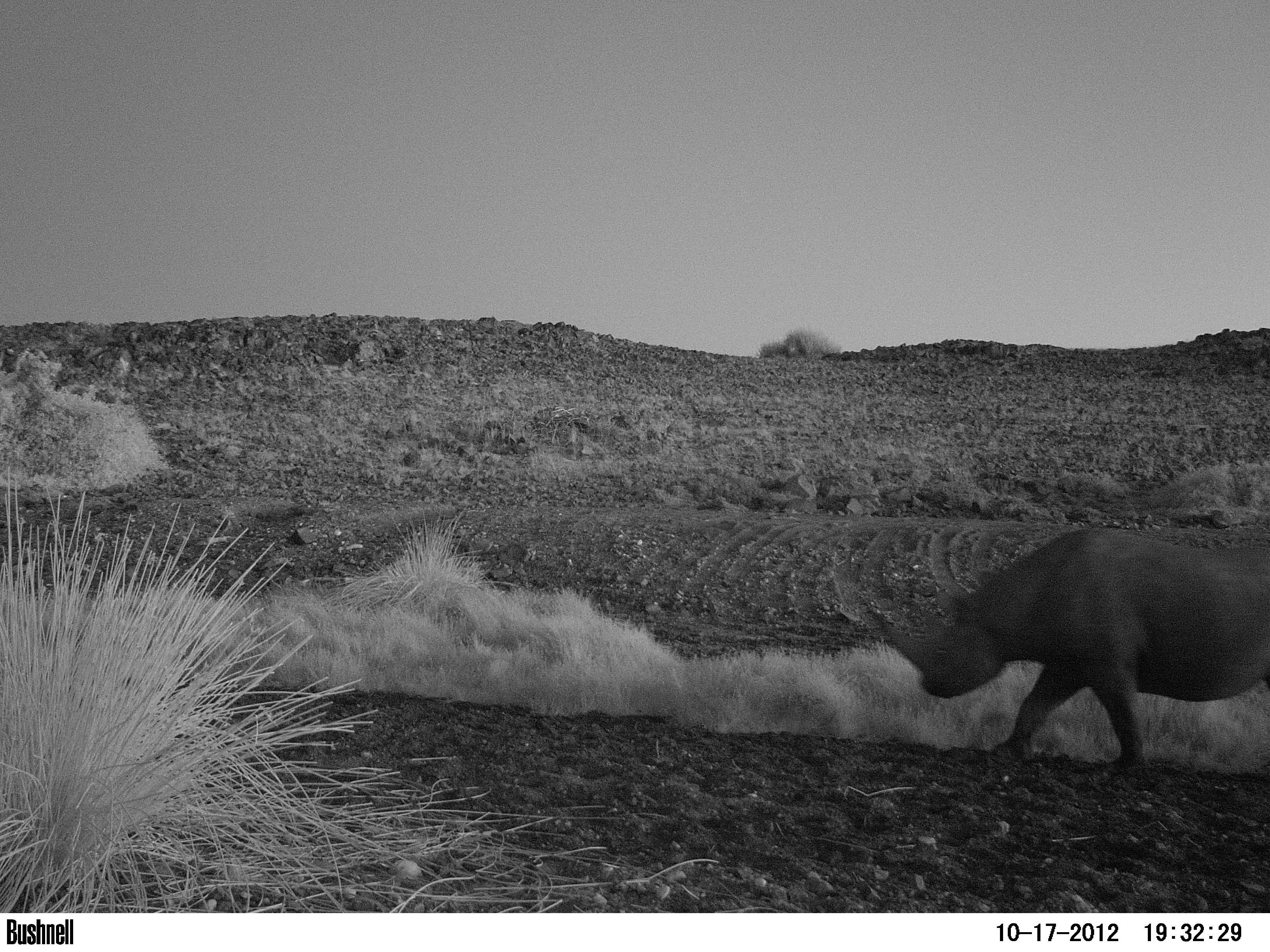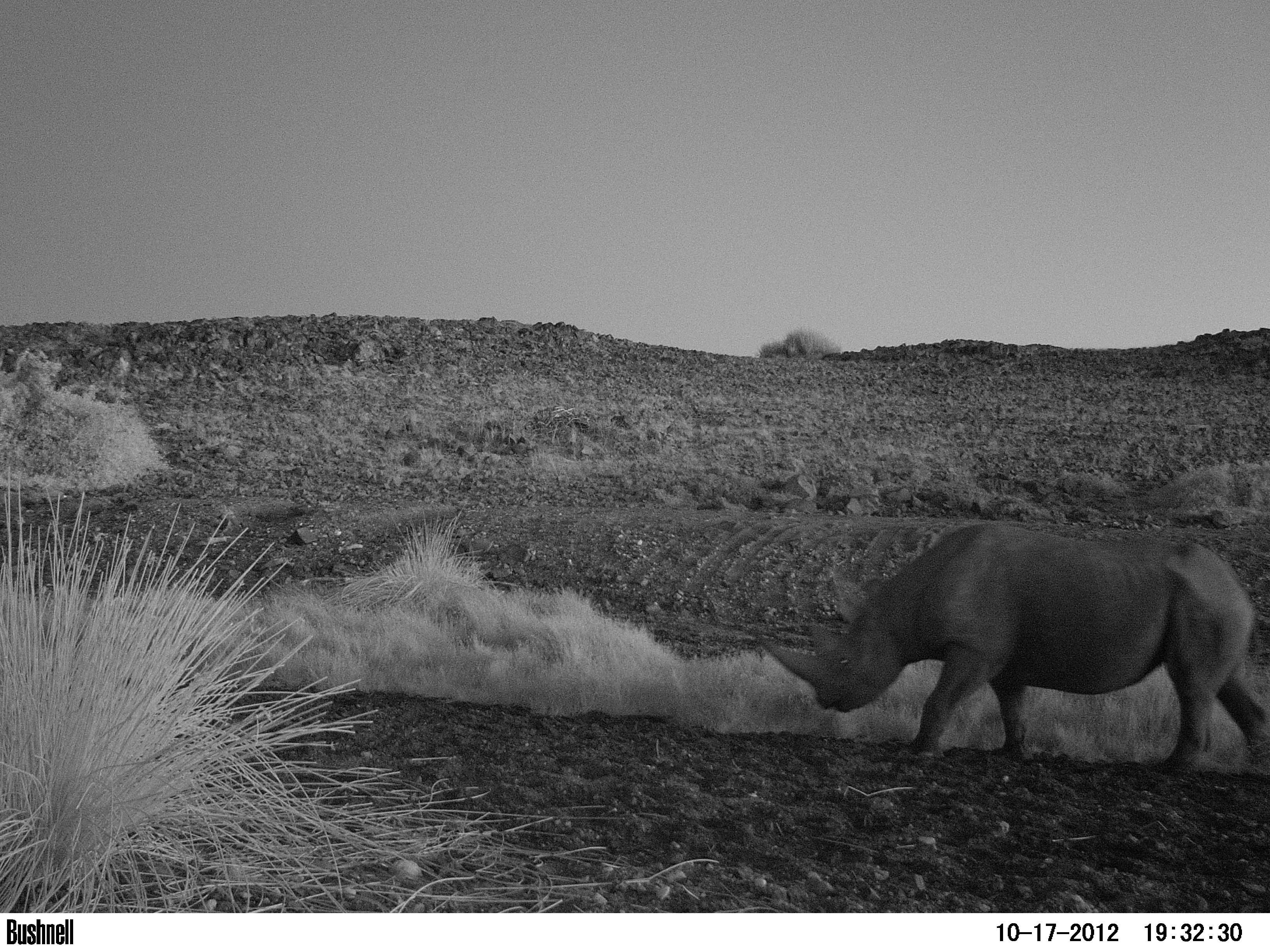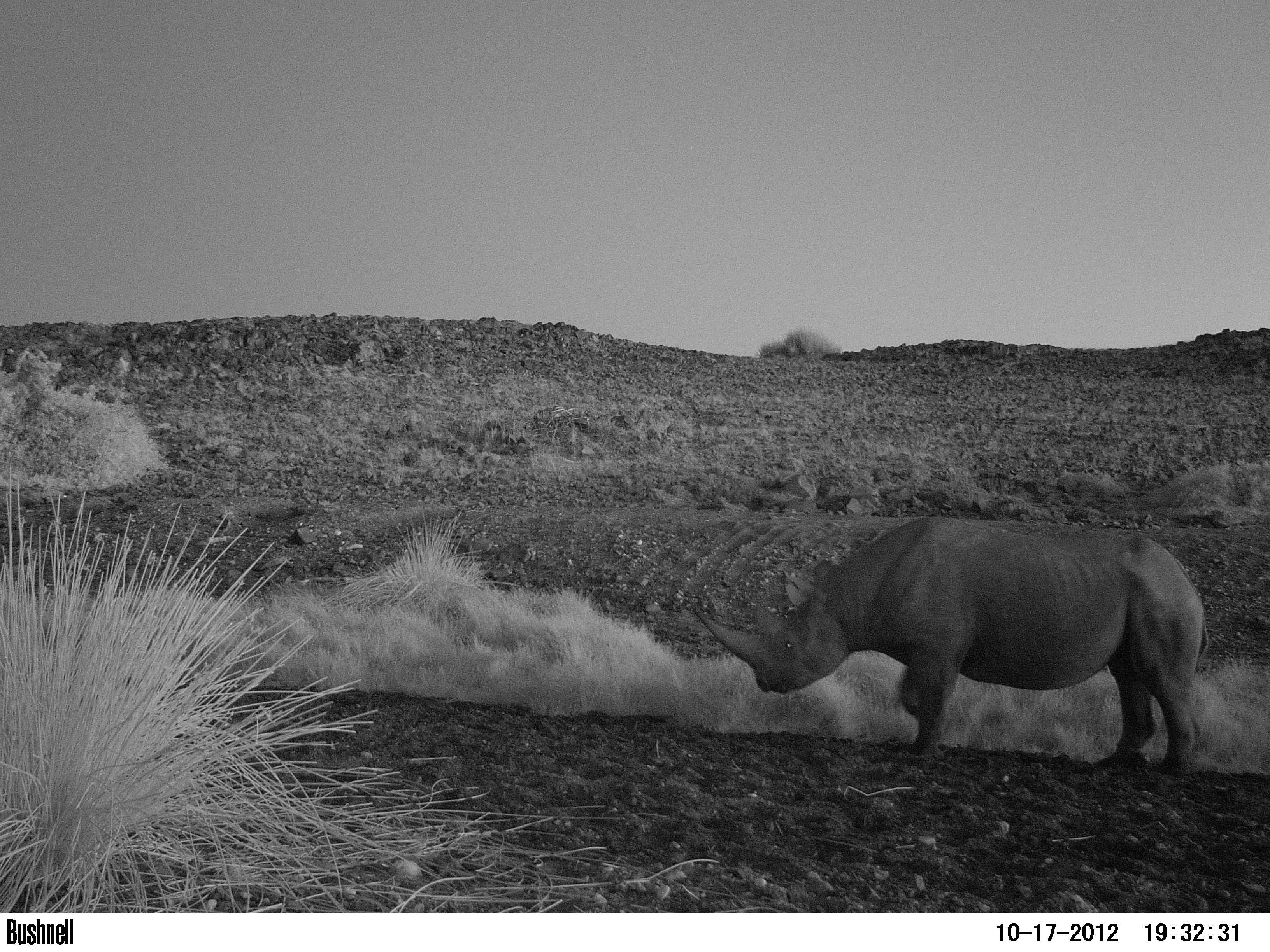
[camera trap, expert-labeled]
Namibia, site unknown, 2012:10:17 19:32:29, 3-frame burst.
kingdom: Animalia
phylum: Chordata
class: Mammalia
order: Perissodactyla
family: Rhinocerotidae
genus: Diceros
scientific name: Diceros bicornis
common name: black rhinoceros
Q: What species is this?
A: Diceros bicornis (black rhinoceros).